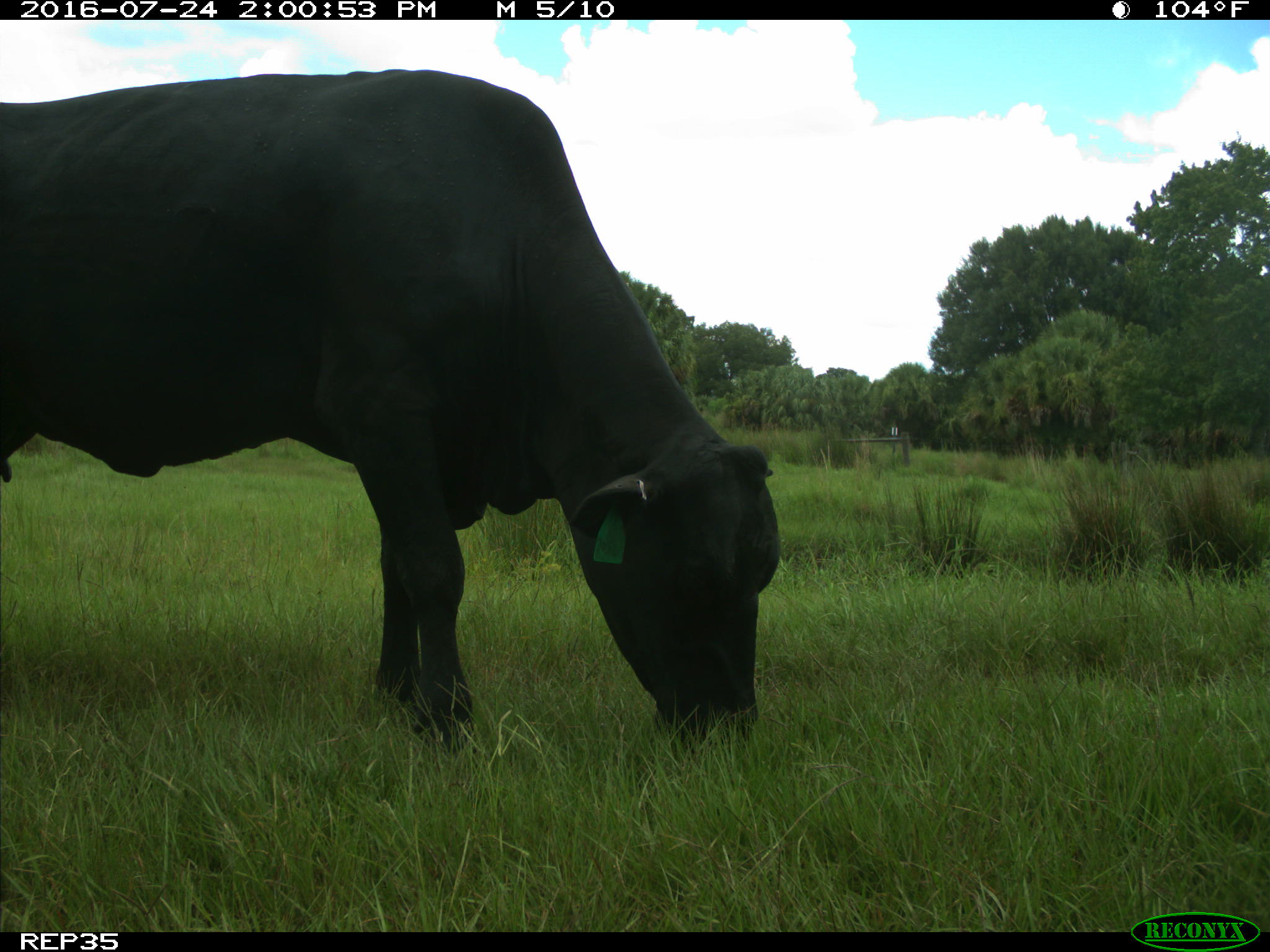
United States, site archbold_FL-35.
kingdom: Animalia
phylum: Chordata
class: Mammalia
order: Artiodactyla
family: Bovidae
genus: Bos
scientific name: Bos taurus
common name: domestic cow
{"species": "Bos taurus (domestic cow)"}